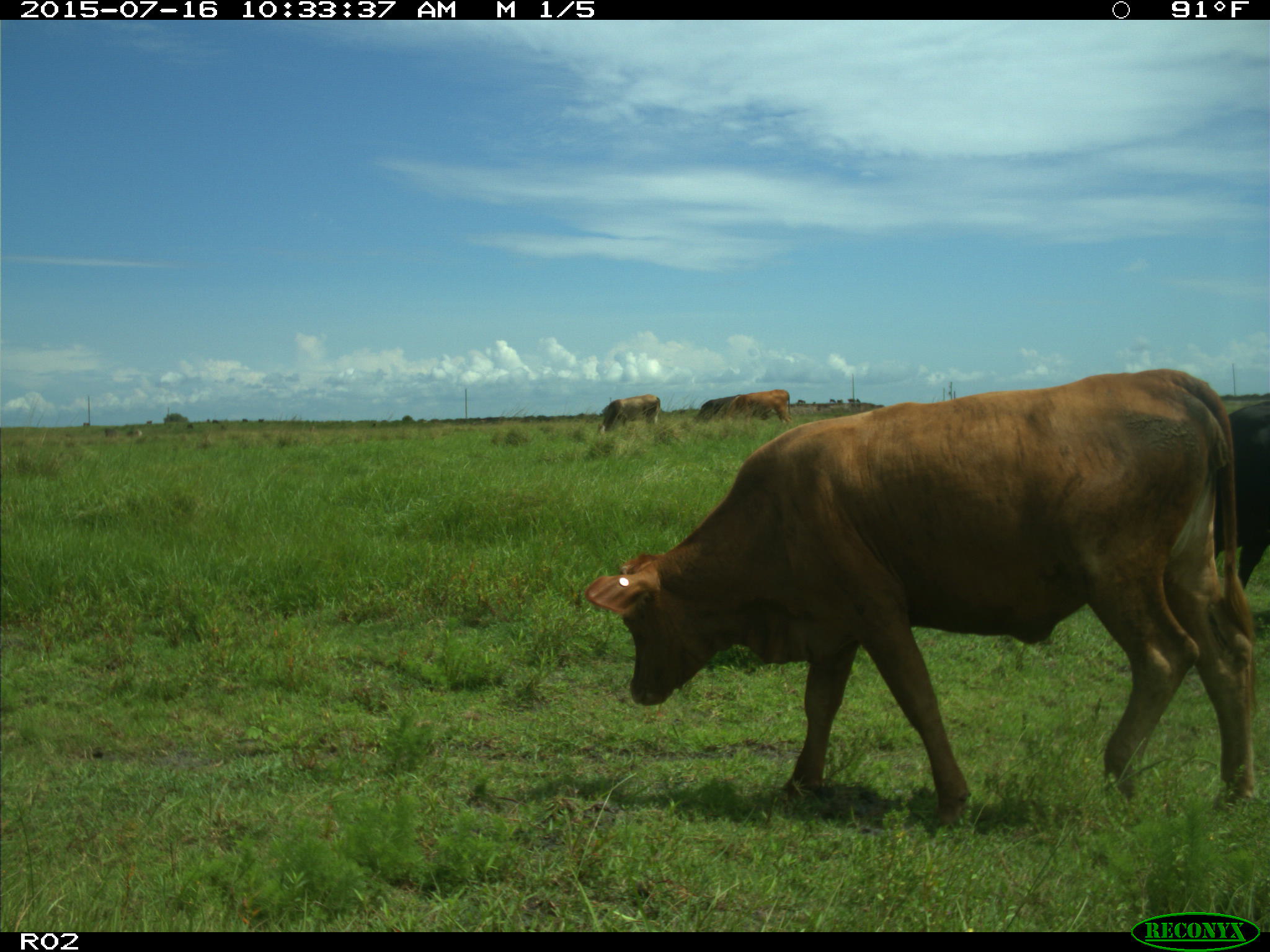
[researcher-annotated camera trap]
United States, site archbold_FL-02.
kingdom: Animalia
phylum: Chordata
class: Mammalia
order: Artiodactyla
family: Bovidae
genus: Bos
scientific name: Bos taurus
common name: domestic cow